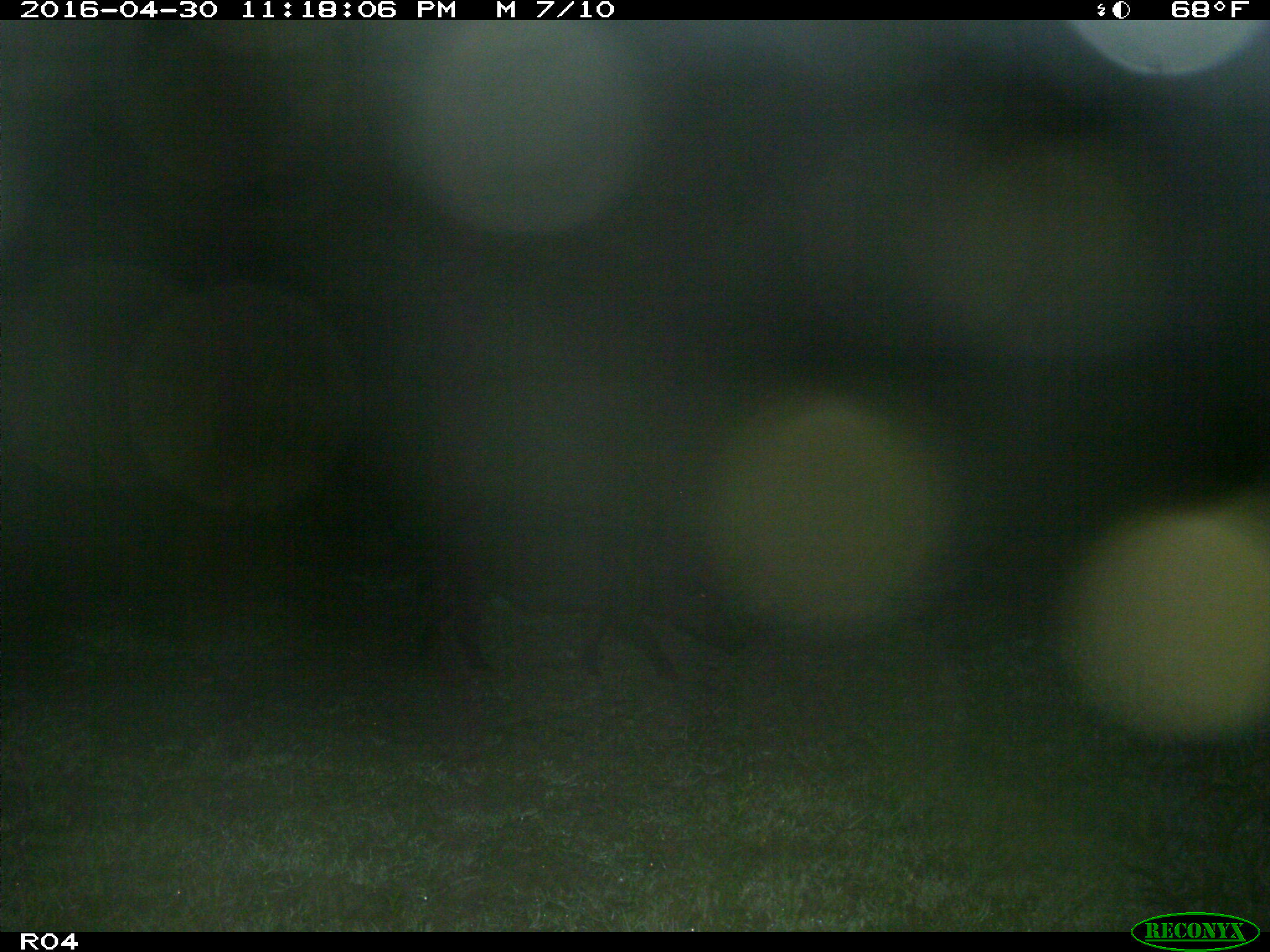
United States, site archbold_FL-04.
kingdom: Animalia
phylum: Chordata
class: Mammalia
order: Artiodactyla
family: Suidae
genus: Sus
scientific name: Sus scrofa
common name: wild boar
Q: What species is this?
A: Sus scrofa (wild boar).